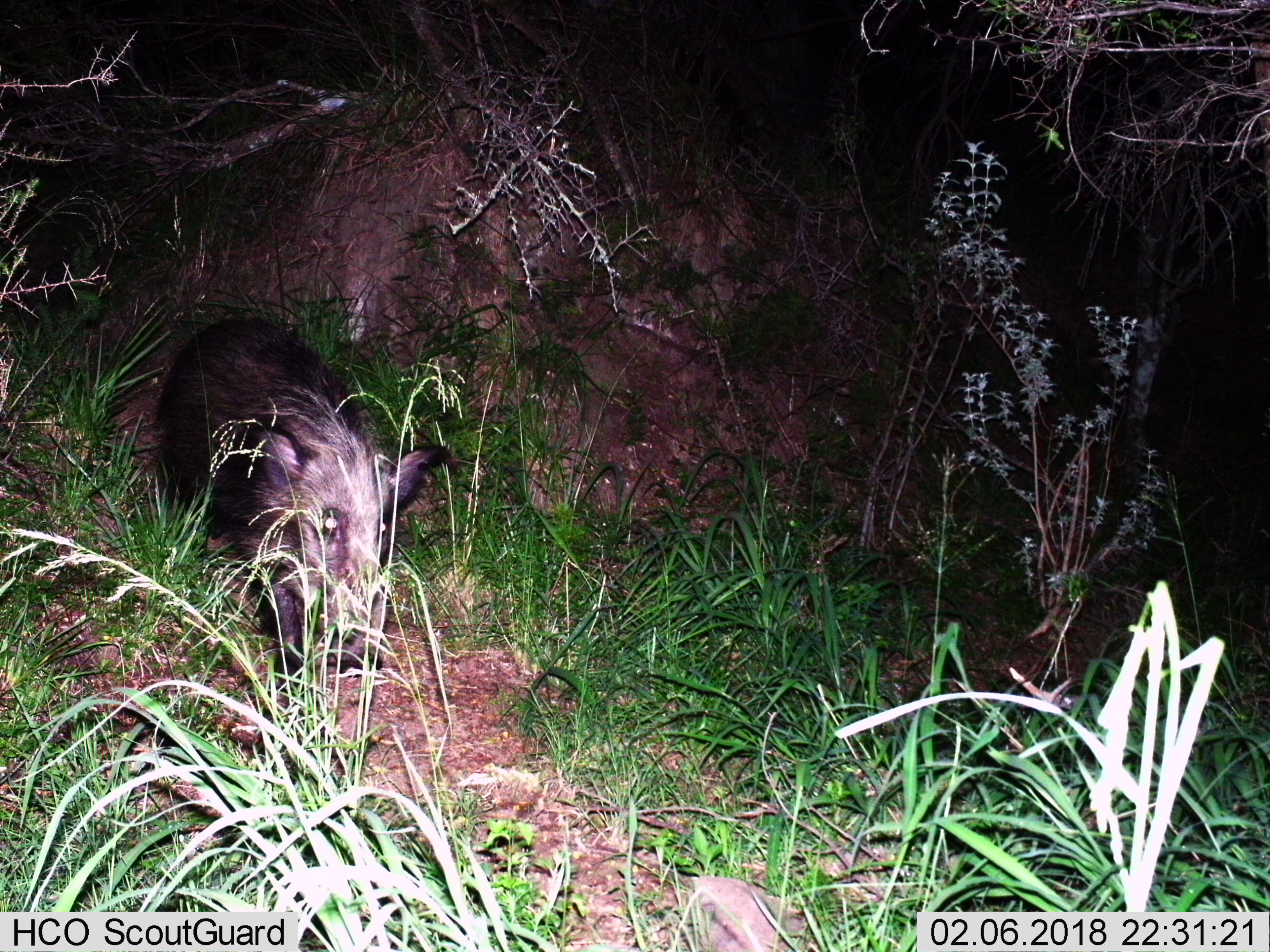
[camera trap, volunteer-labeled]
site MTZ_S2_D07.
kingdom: Animalia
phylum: Chordata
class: Mammalia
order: Artiodactyla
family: Suidae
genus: Potamochoerus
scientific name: Potamochoerus larvatus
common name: bushpig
Bushpig (Potamochoerus larvatus), count 1. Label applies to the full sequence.